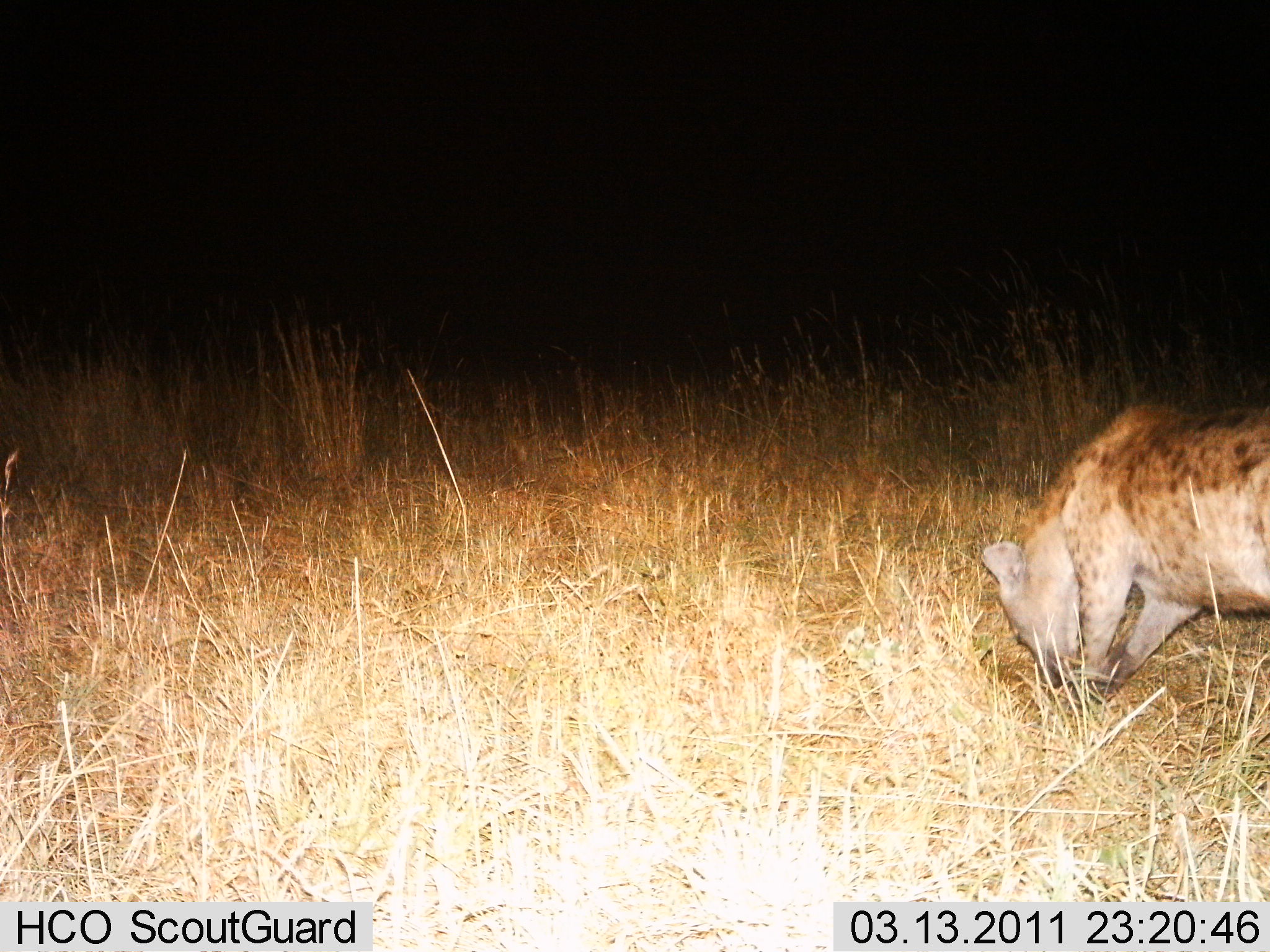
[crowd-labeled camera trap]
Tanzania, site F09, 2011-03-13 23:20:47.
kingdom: Animalia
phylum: Chordata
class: Mammalia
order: Carnivora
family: Hyaenidae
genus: Crocuta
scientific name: Crocuta crocuta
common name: spotted hyena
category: hyenaspotted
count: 1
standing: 30%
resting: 0%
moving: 0%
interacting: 0%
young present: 0%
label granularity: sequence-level